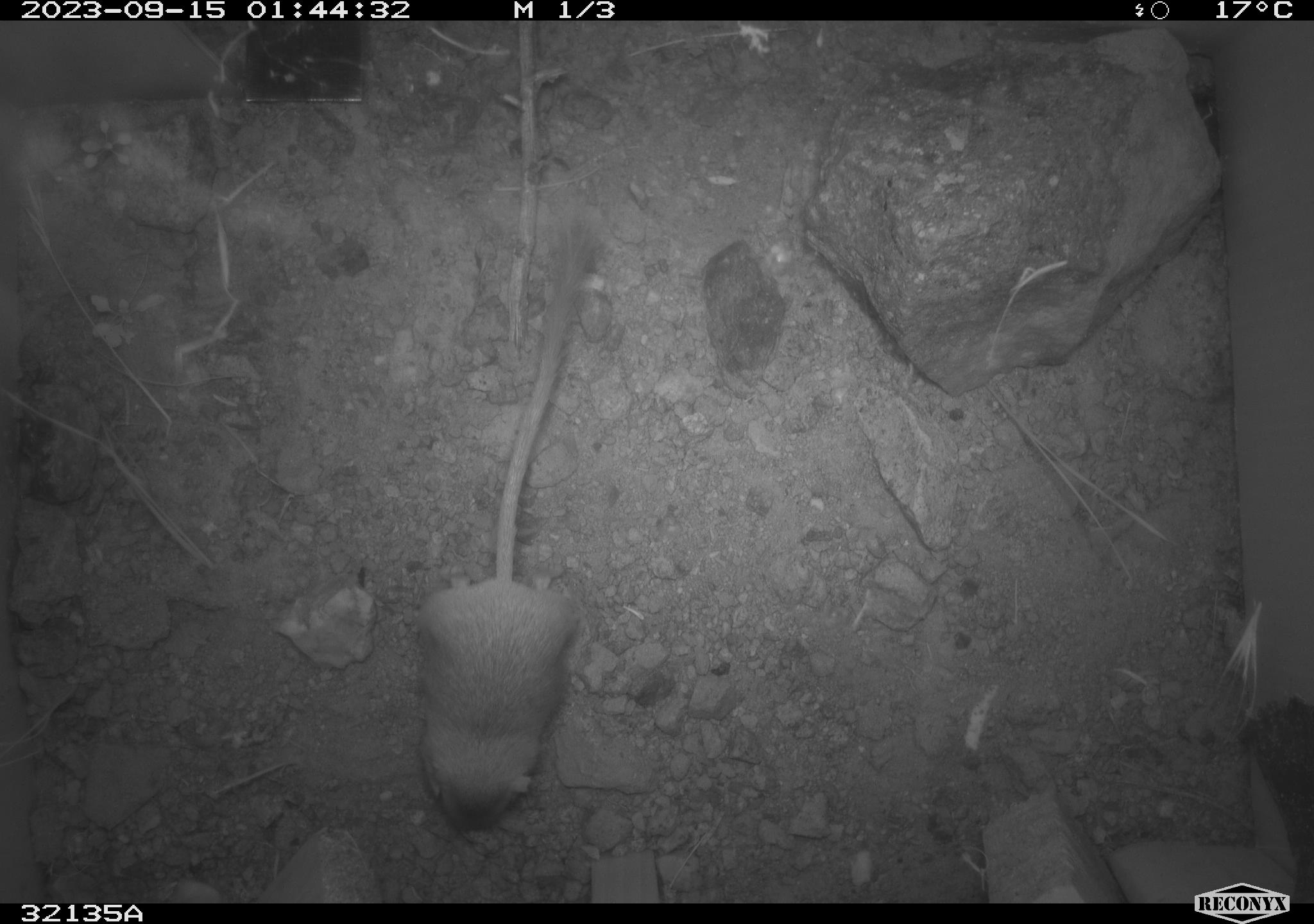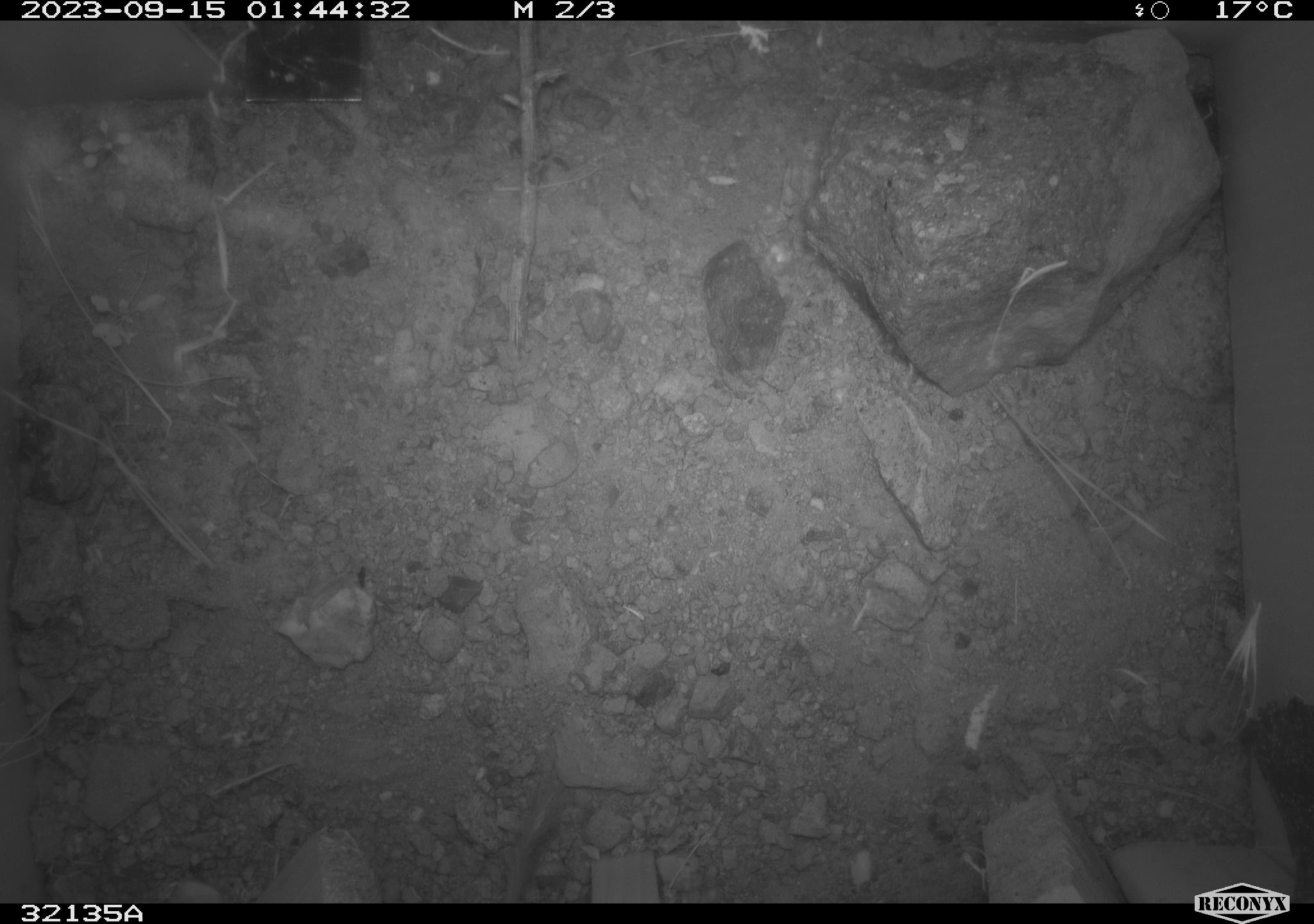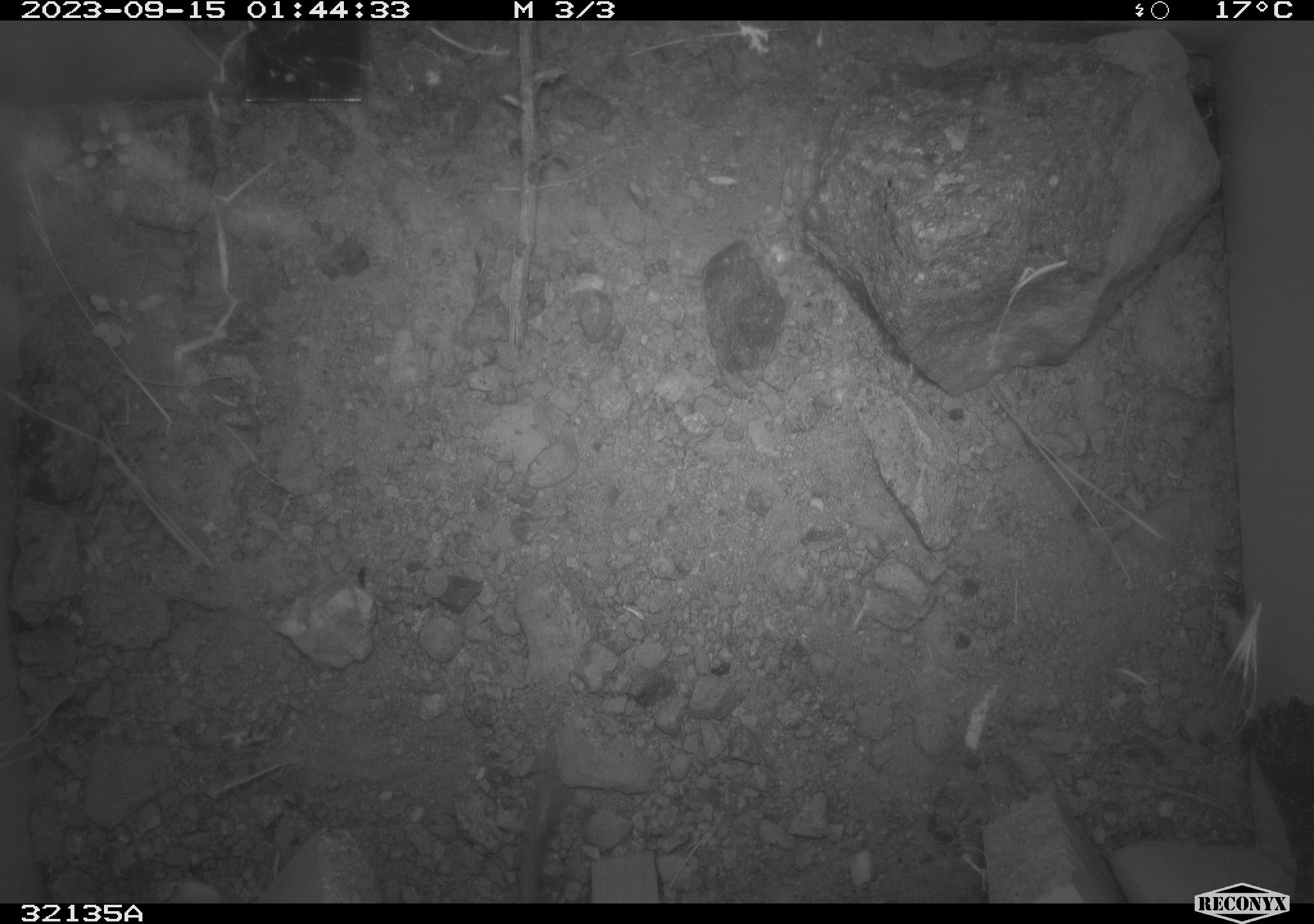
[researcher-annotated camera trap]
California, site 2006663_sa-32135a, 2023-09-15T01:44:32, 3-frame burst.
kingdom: Animalia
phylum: Chordata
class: Mammalia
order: Rodentia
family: Heteromyidae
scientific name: Heteromyidae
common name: kangaroo rats and pocket mice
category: heteromyidae family